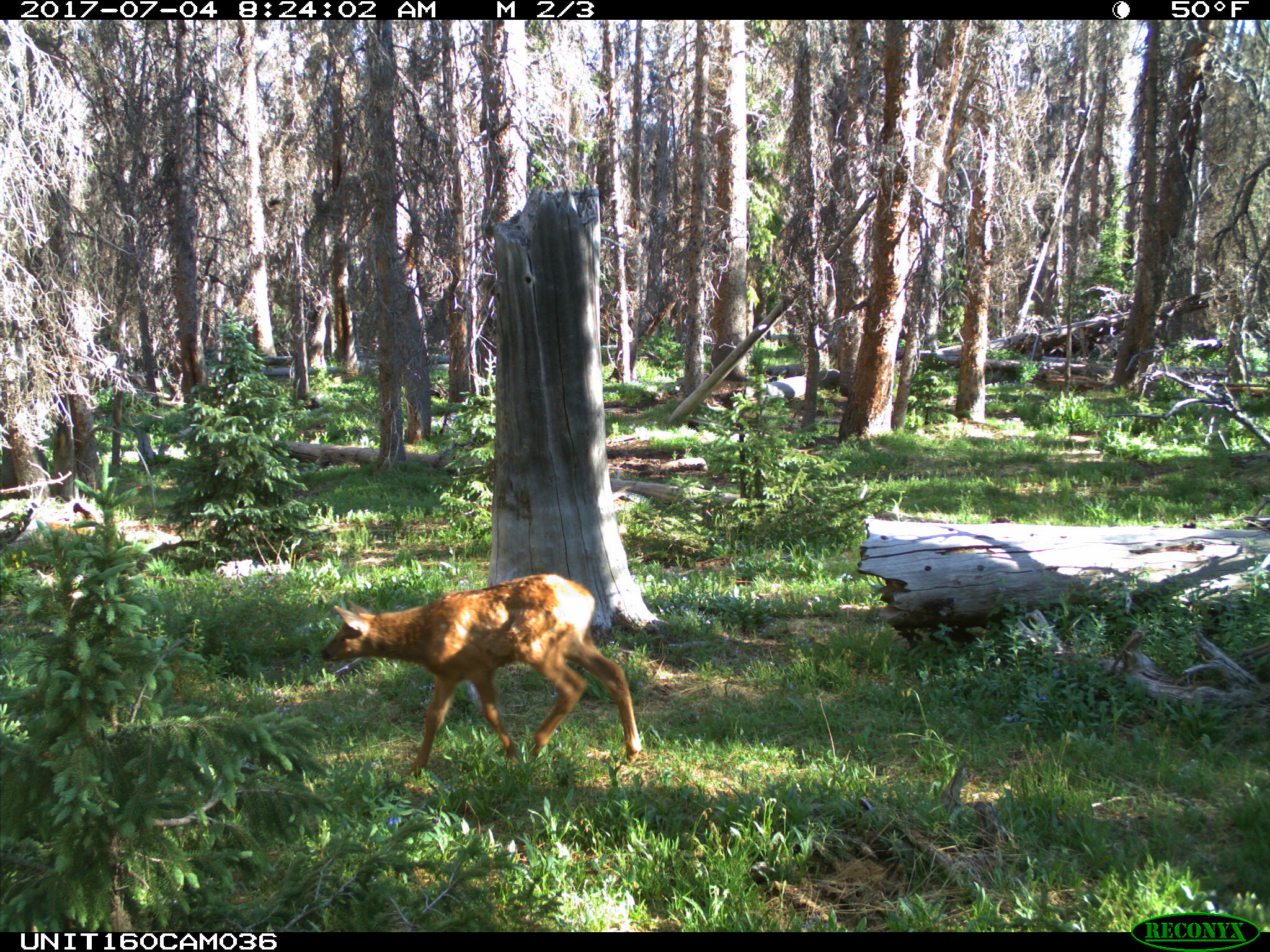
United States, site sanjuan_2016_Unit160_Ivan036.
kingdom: Animalia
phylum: Chordata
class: Mammalia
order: Artiodactyla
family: Cervidae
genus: Cervus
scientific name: Cervus elaphus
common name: red deer